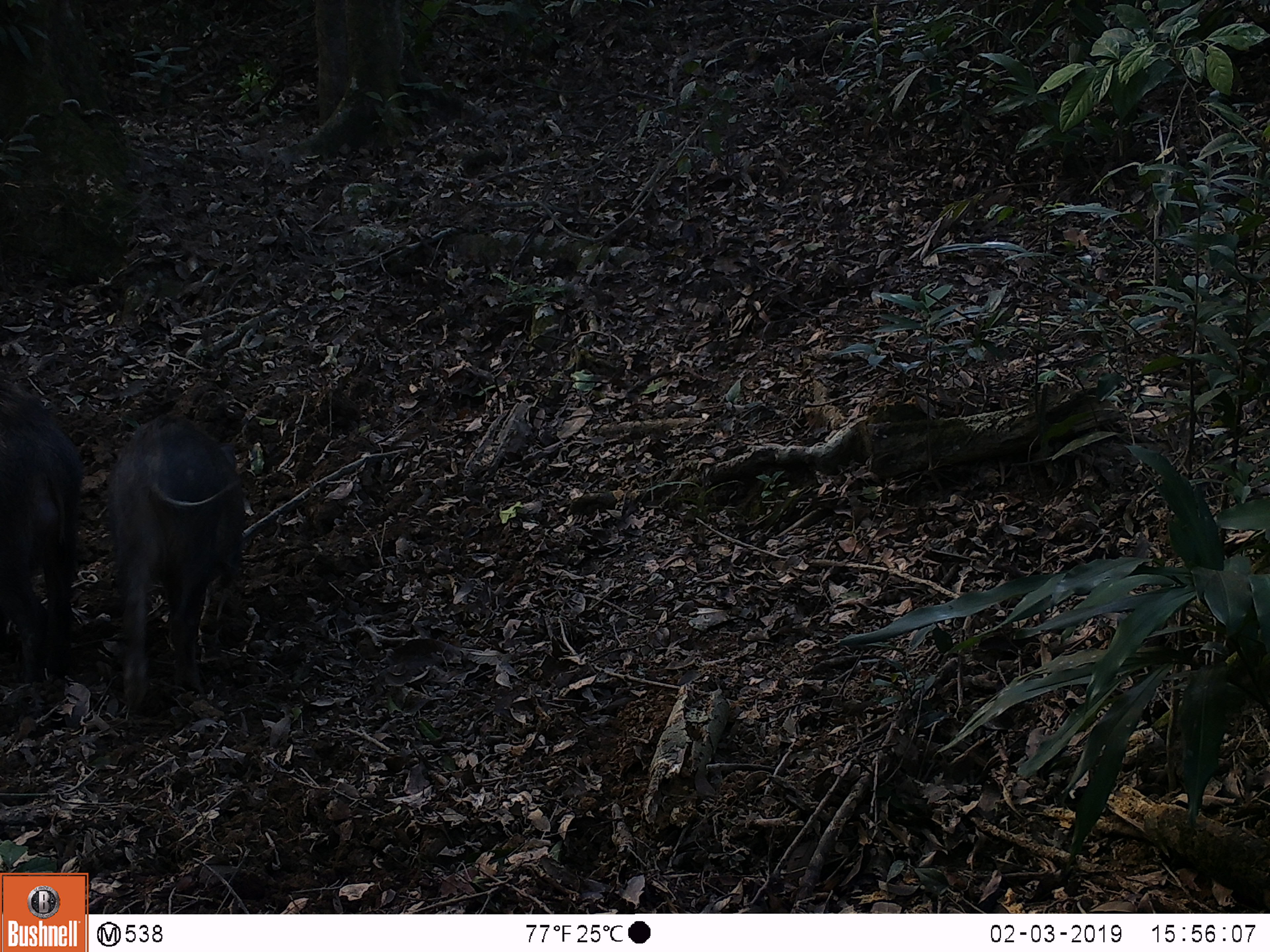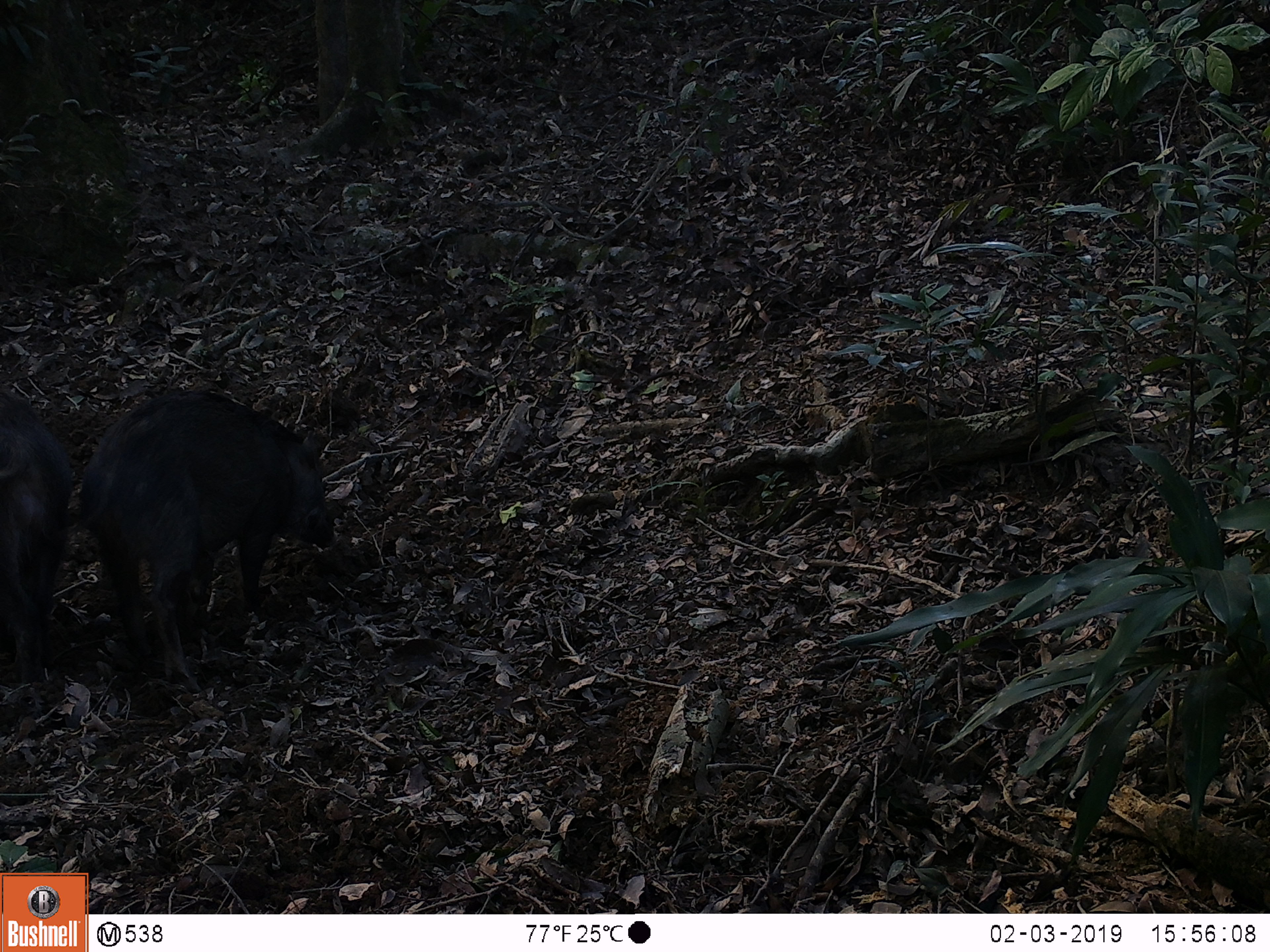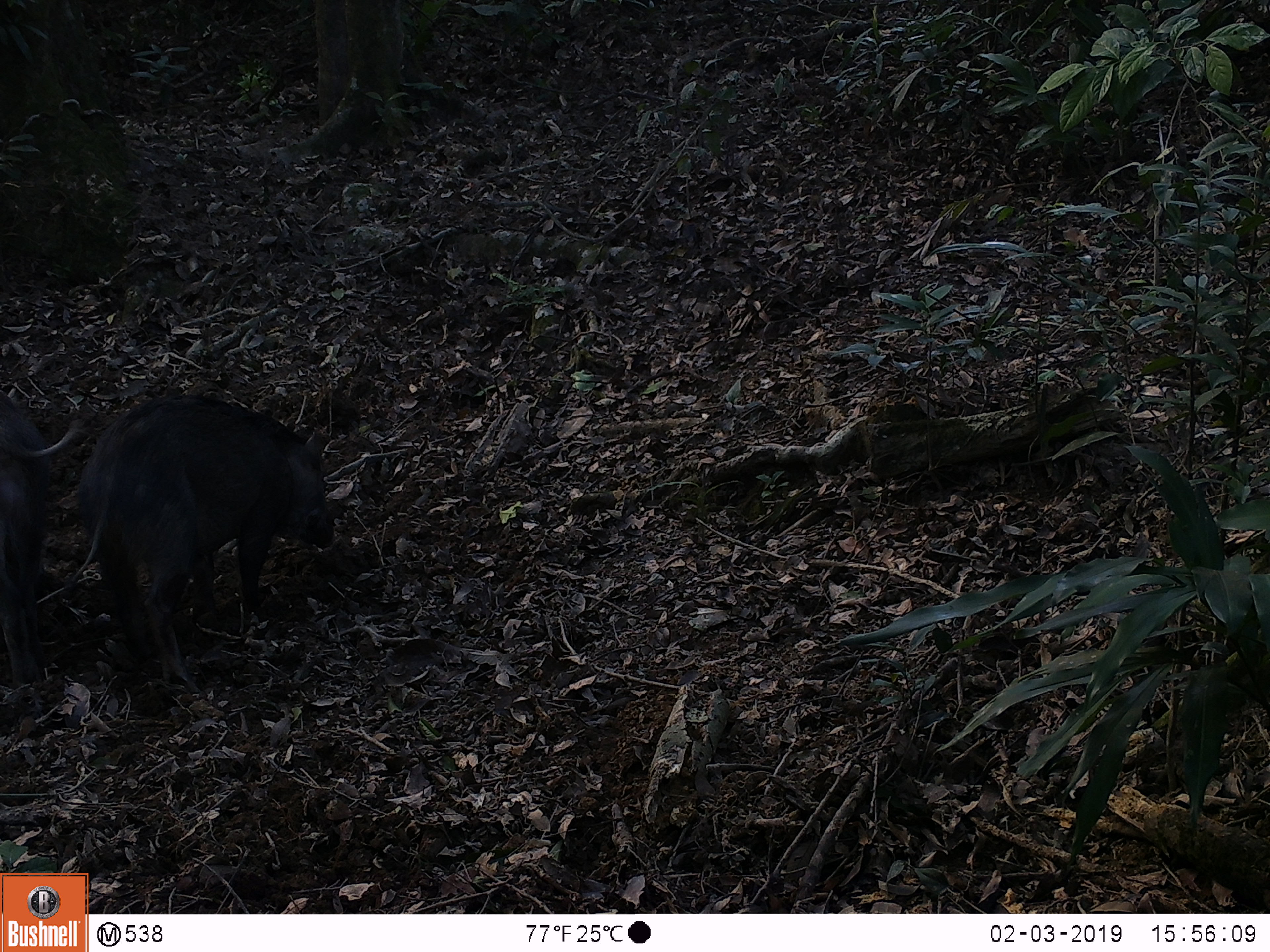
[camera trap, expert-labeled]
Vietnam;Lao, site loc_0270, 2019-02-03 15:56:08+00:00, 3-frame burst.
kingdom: Animalia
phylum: Chordata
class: Mammalia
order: Artiodactyla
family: Suidae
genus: Sus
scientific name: Sus scrofa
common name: eurasian wild pig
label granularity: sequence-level